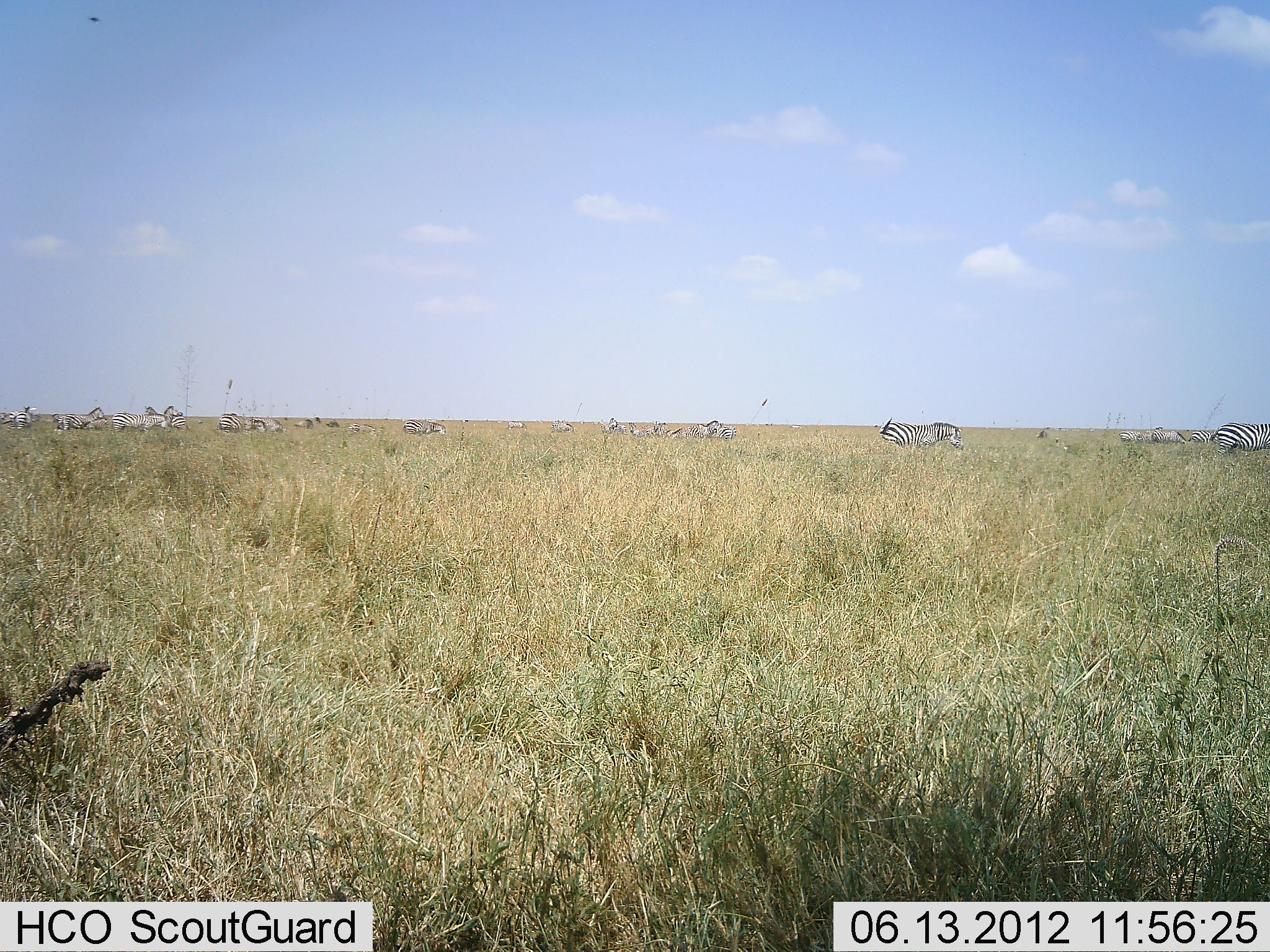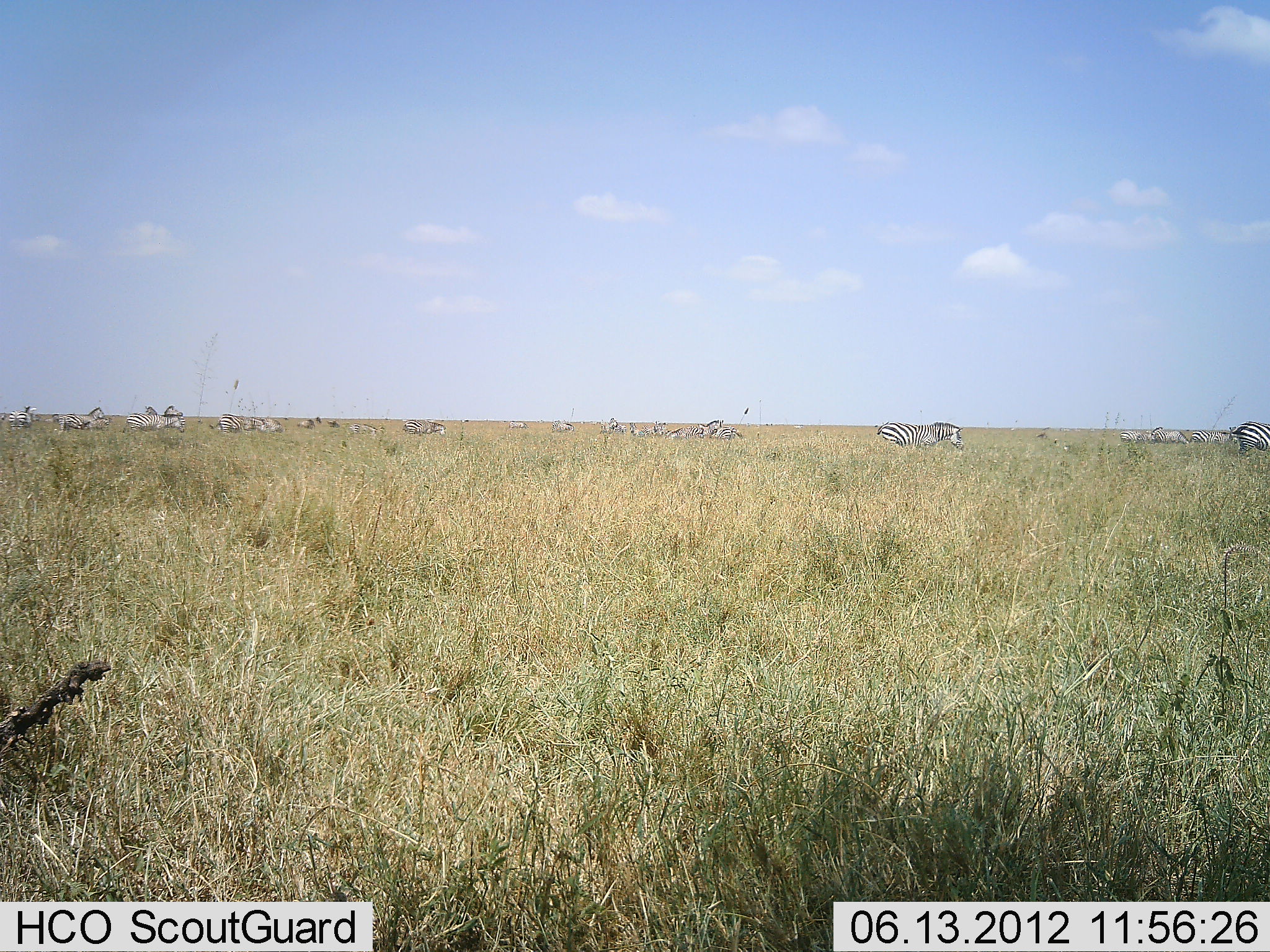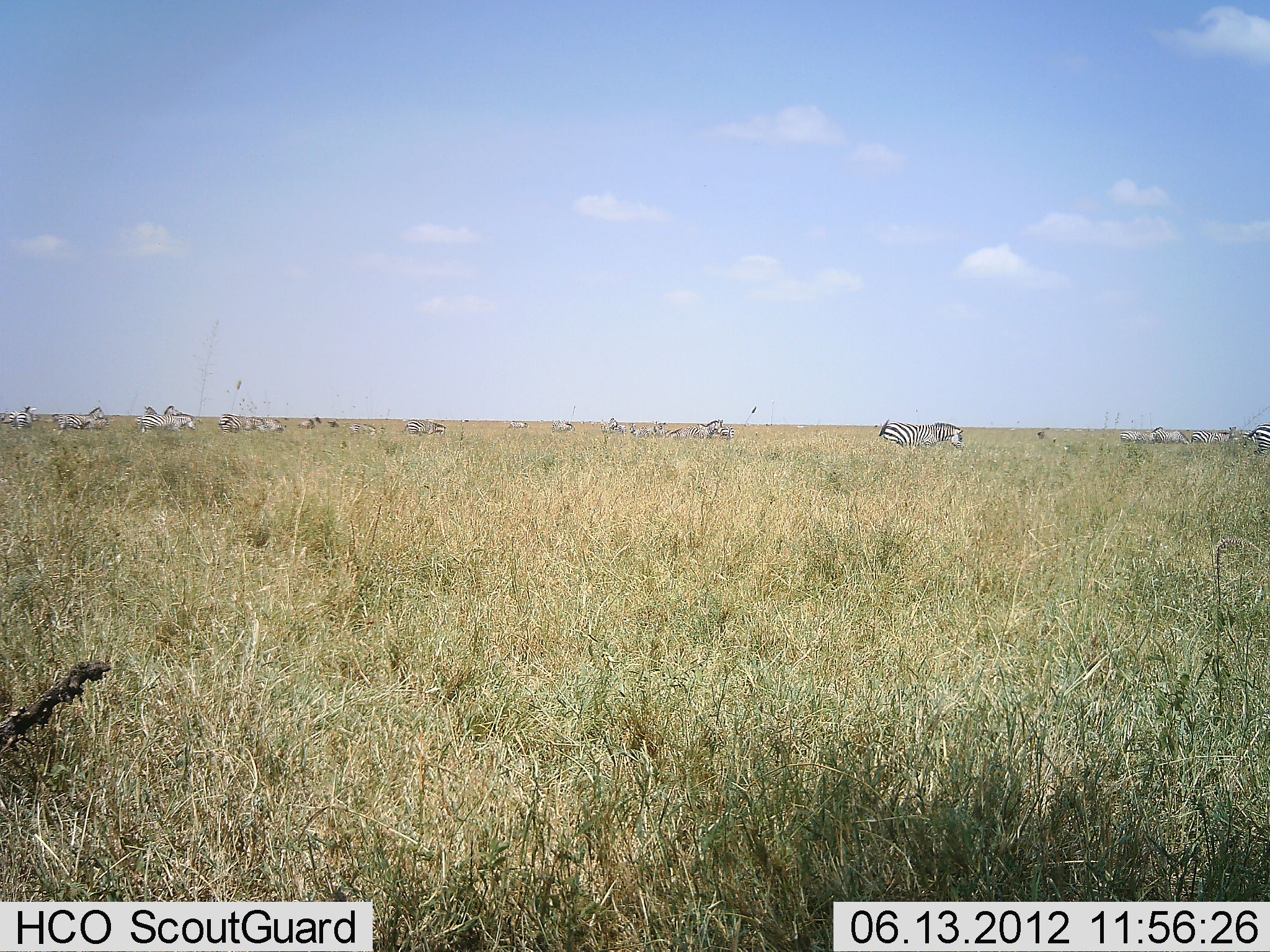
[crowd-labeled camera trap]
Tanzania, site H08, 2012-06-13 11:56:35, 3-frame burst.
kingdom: Animalia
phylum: Chordata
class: Mammalia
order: Perissodactyla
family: Equidae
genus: Equus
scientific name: Equus quagga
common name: plains zebra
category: zebra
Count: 11-50.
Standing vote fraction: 80%.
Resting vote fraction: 10%.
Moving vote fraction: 40%.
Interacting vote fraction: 10%.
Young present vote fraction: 10%.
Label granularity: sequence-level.